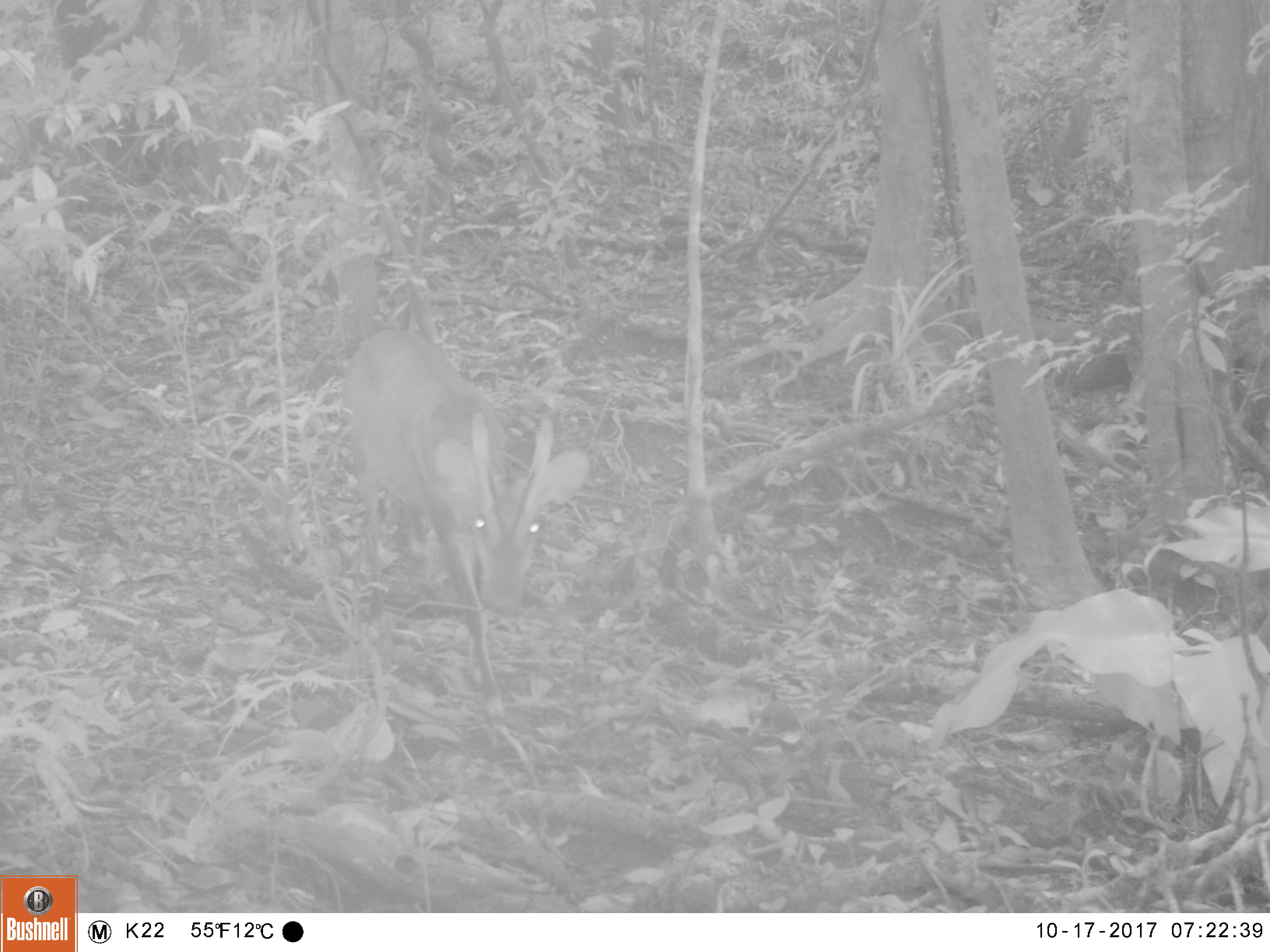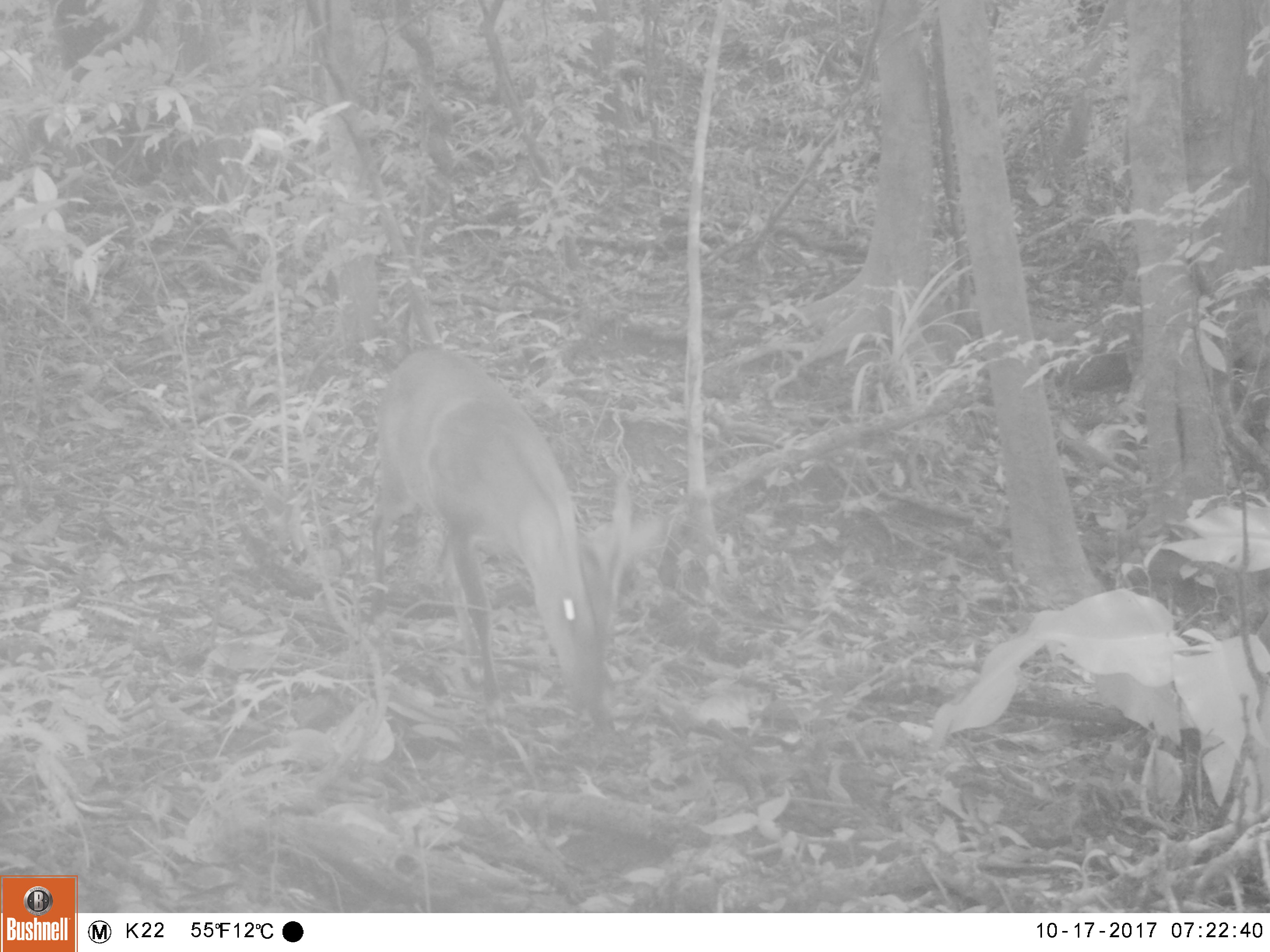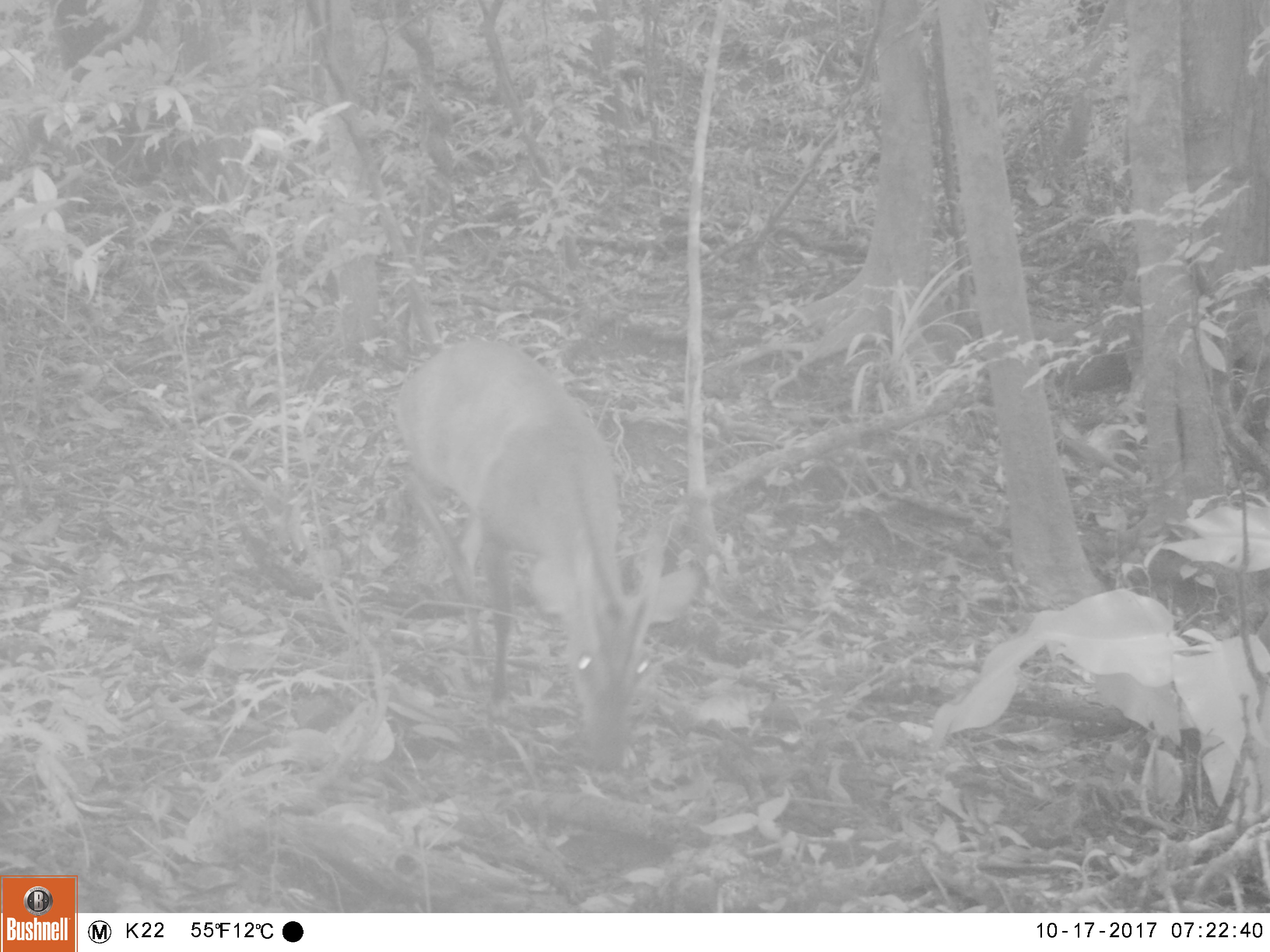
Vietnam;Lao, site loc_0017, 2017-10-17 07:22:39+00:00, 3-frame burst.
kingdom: Animalia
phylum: Chordata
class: Mammalia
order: Artiodactyla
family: Cervidae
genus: Muntiacus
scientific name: Muntiacus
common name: muntjacs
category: unidentified muntjac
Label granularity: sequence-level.